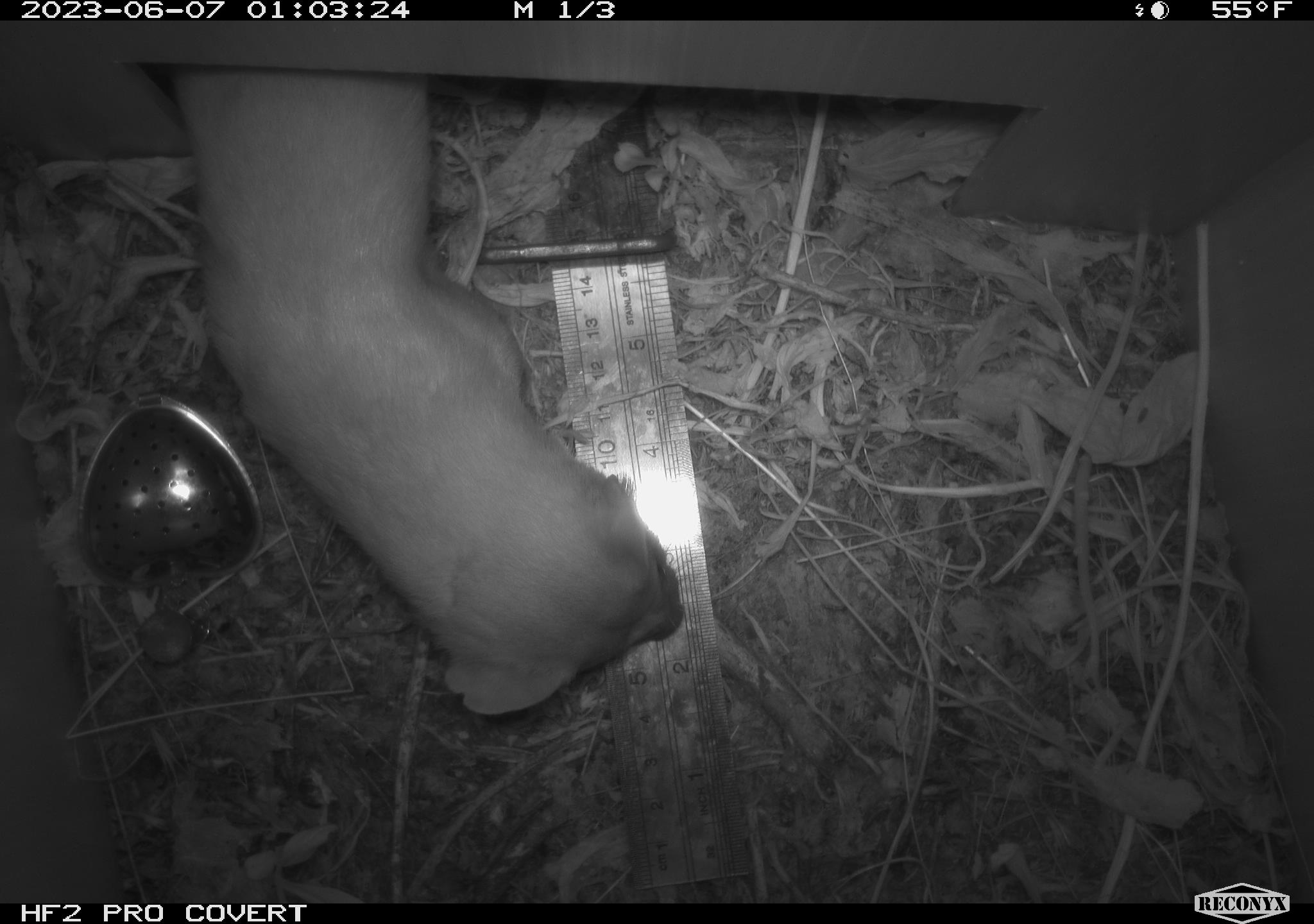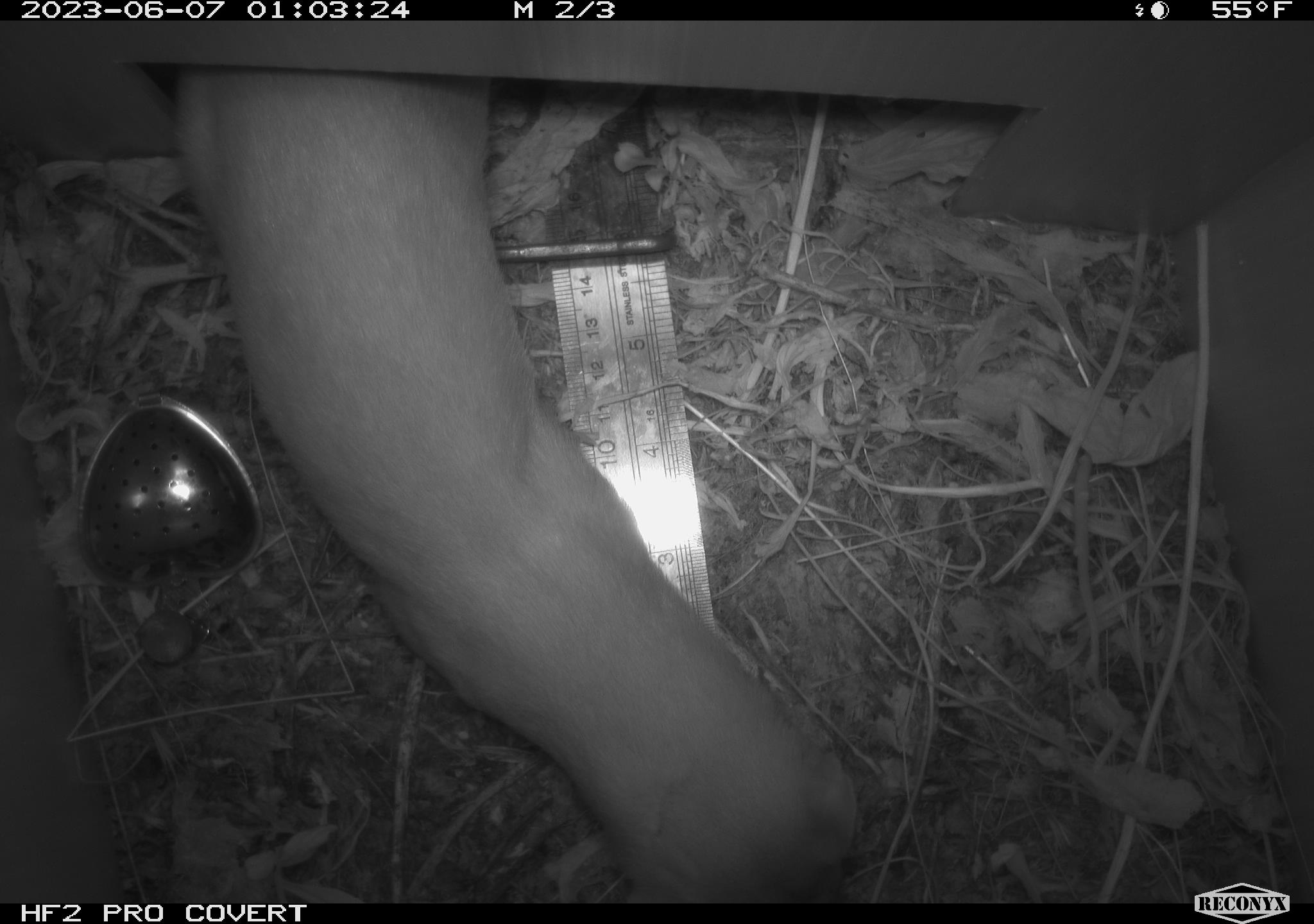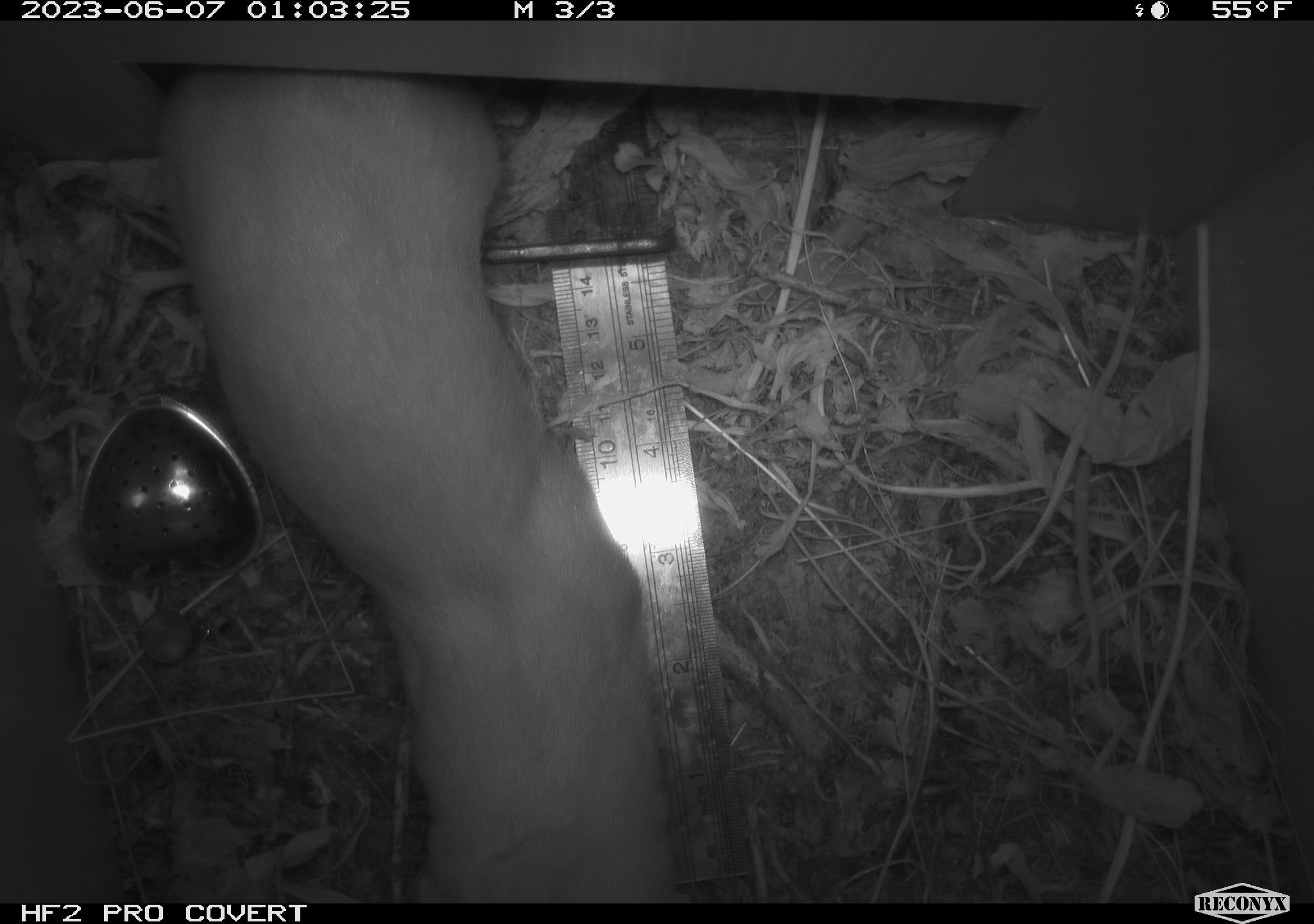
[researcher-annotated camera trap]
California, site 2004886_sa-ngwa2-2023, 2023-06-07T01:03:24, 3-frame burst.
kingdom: Animalia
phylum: Chordata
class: Mammalia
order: Carnivora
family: Mustelidae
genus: Neogale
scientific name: Neogale frenata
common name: long-tailed weasel